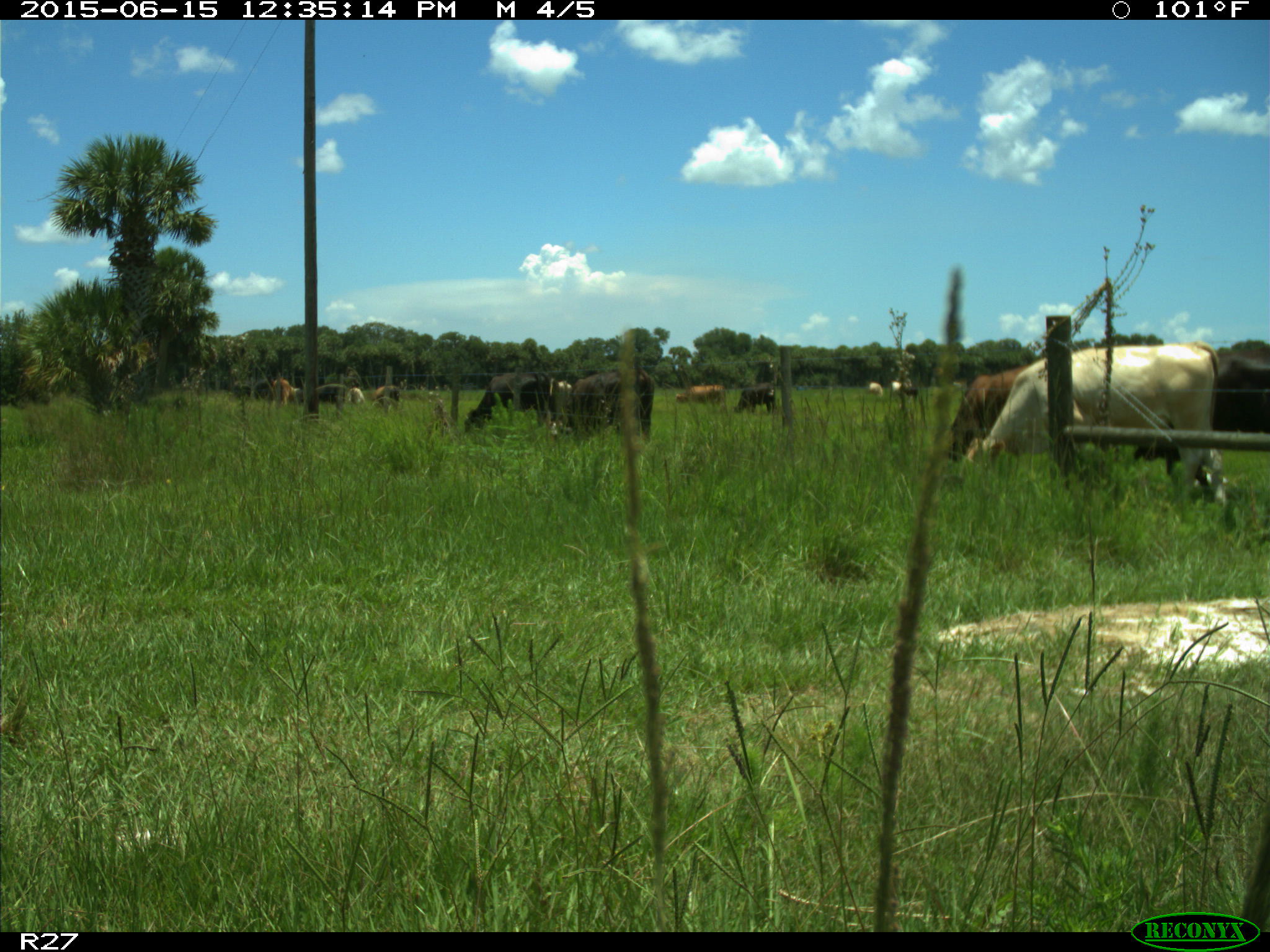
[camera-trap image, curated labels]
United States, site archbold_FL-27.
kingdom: Animalia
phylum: Chordata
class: Mammalia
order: Artiodactyla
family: Bovidae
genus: Bos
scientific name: Bos taurus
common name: domestic cow